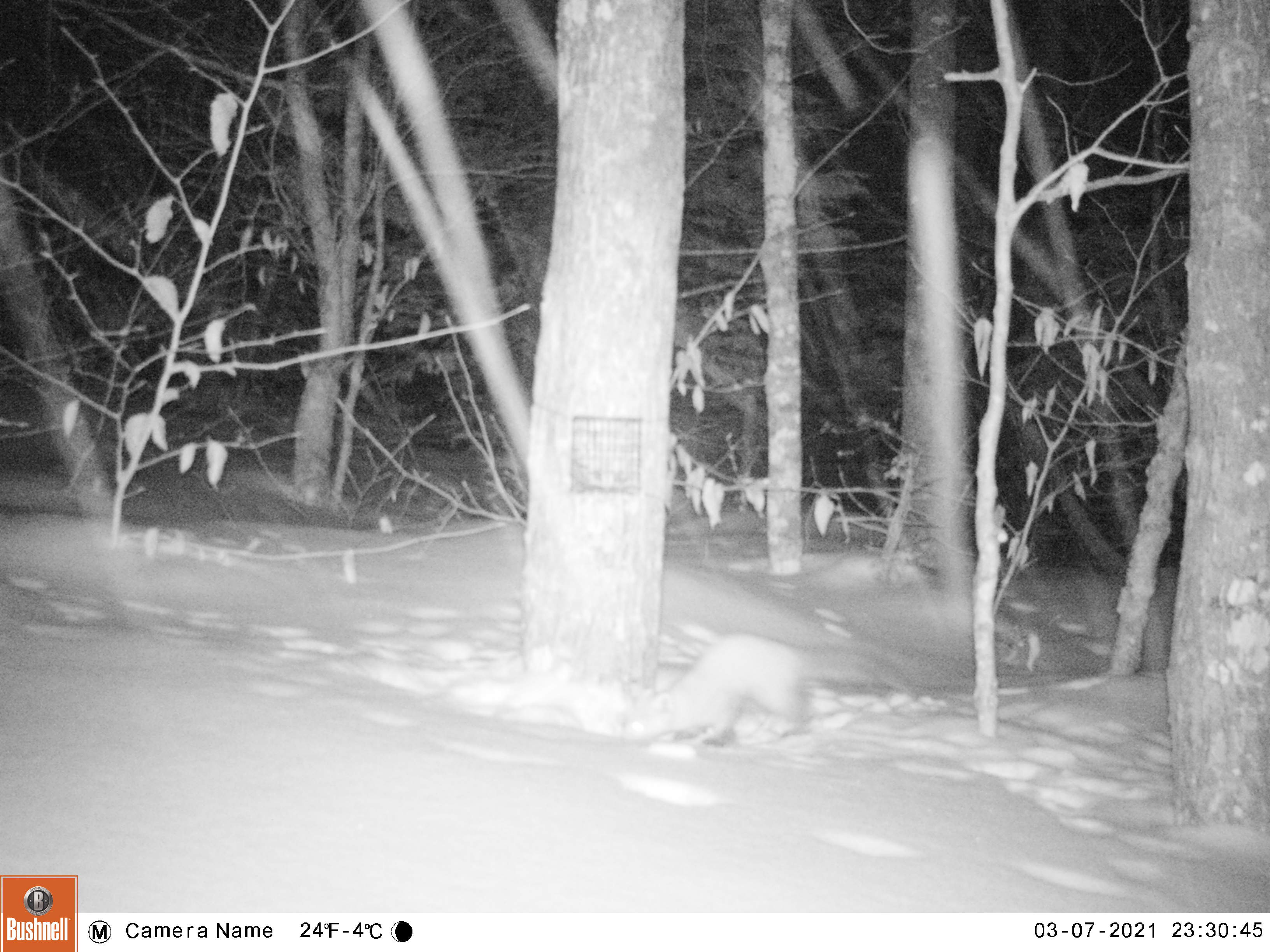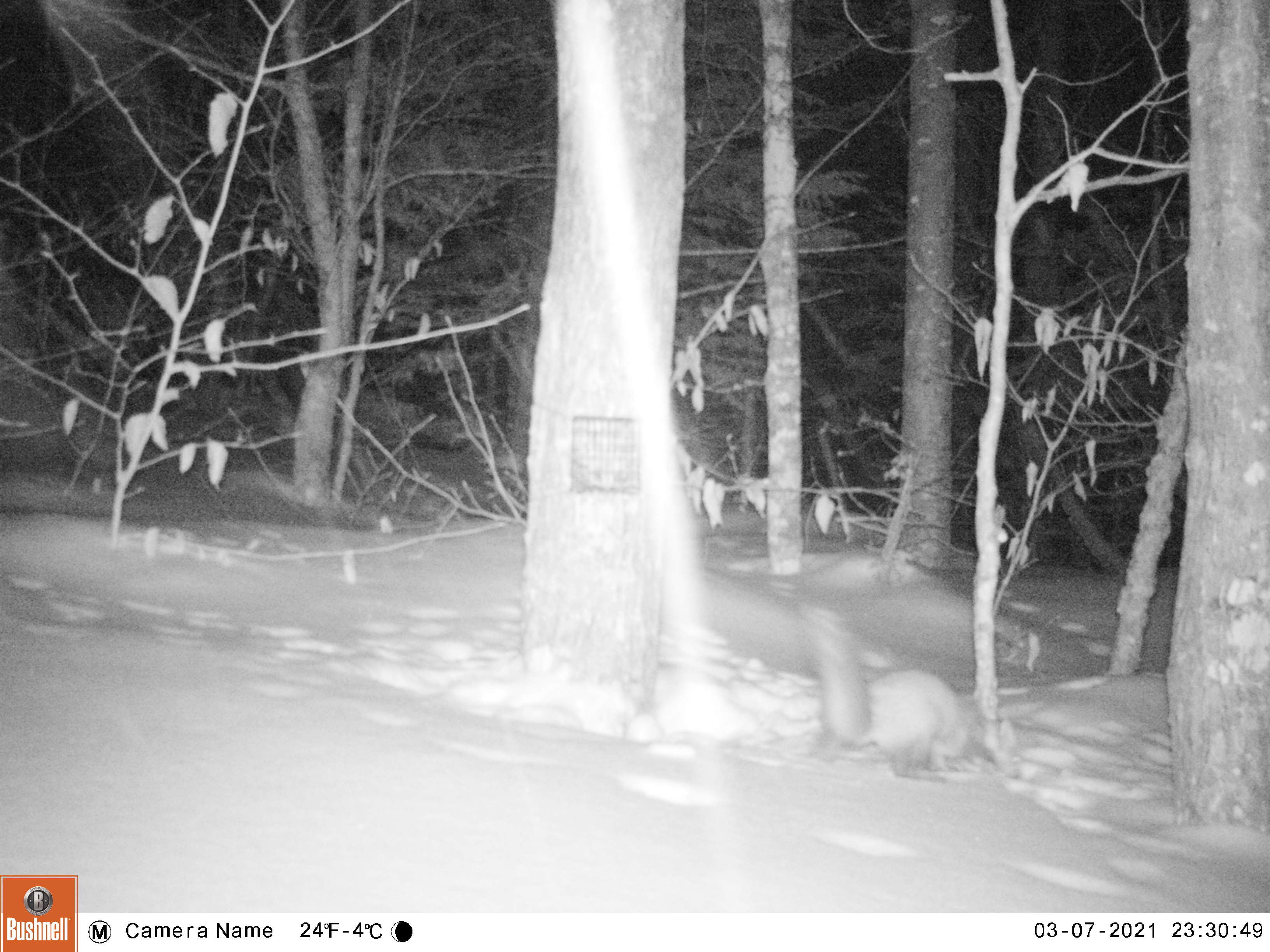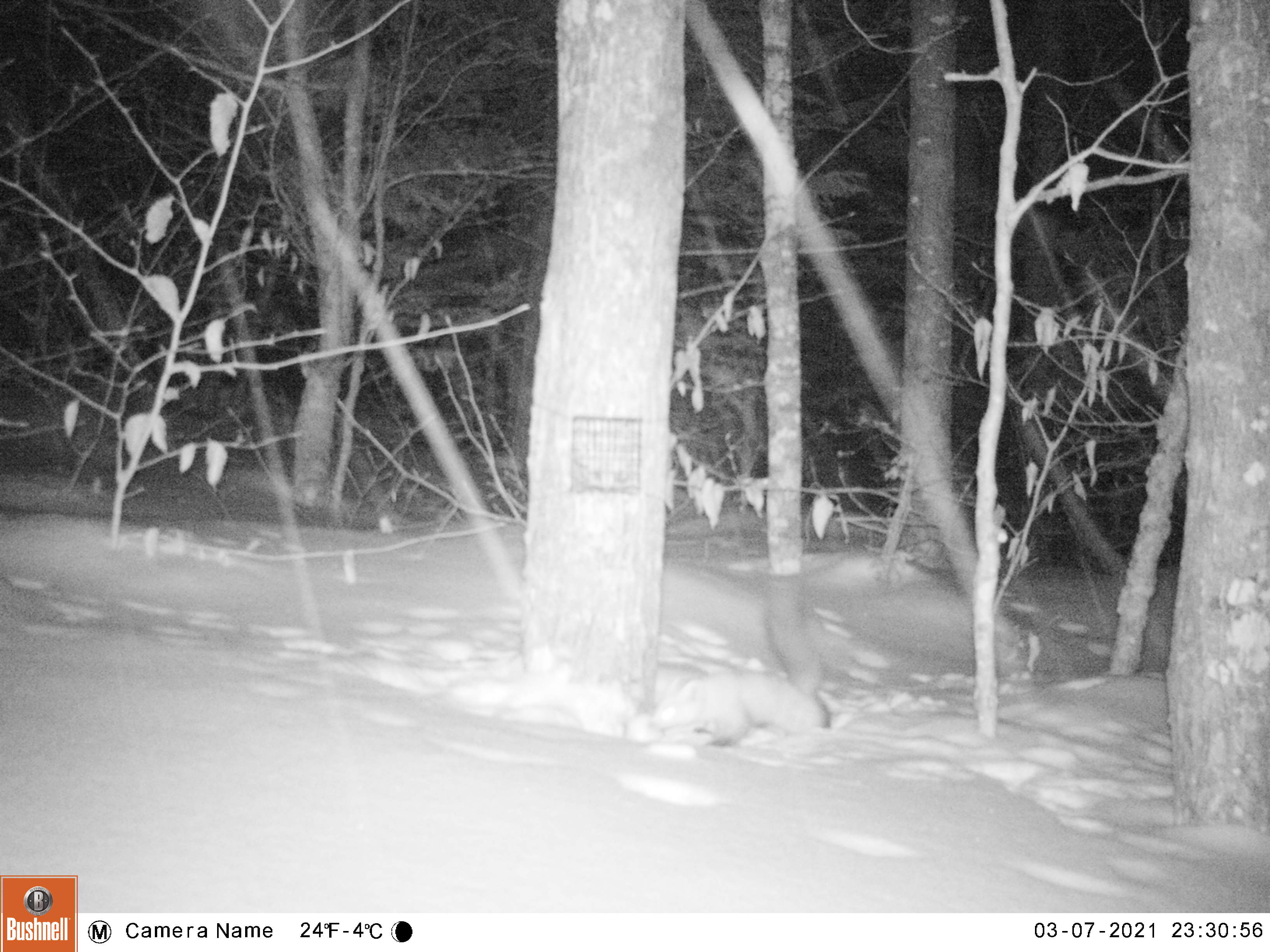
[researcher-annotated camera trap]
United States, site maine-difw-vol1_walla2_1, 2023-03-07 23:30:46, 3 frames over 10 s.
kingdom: Animalia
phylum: Chordata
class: Mammalia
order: Carnivora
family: Mustelidae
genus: Martes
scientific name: Martes americana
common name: american marten